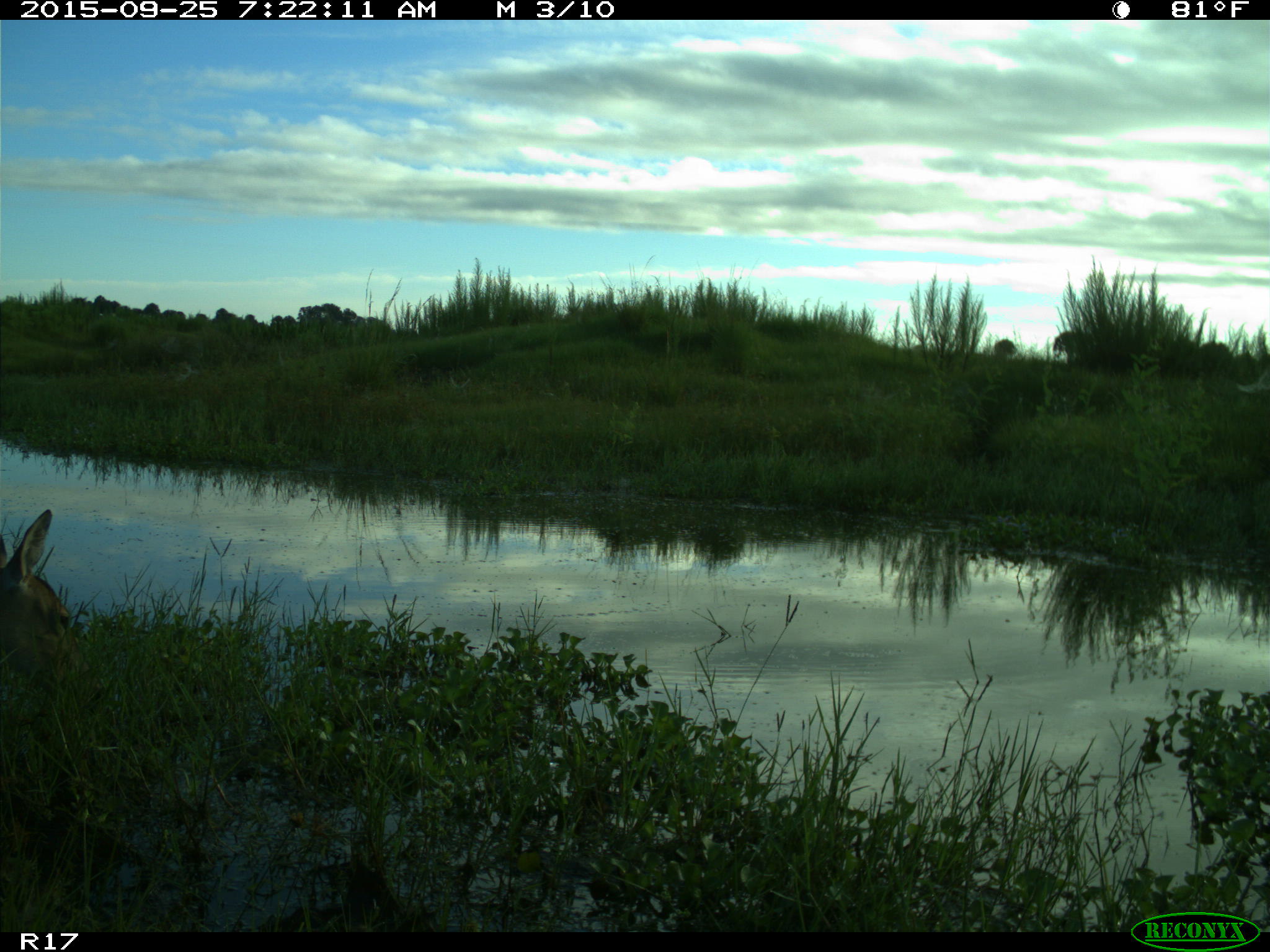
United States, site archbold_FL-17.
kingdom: Animalia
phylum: Chordata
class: Mammalia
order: Artiodactyla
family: Cervidae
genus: Odocoileus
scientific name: Odocoileus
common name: deer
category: unidentified deer